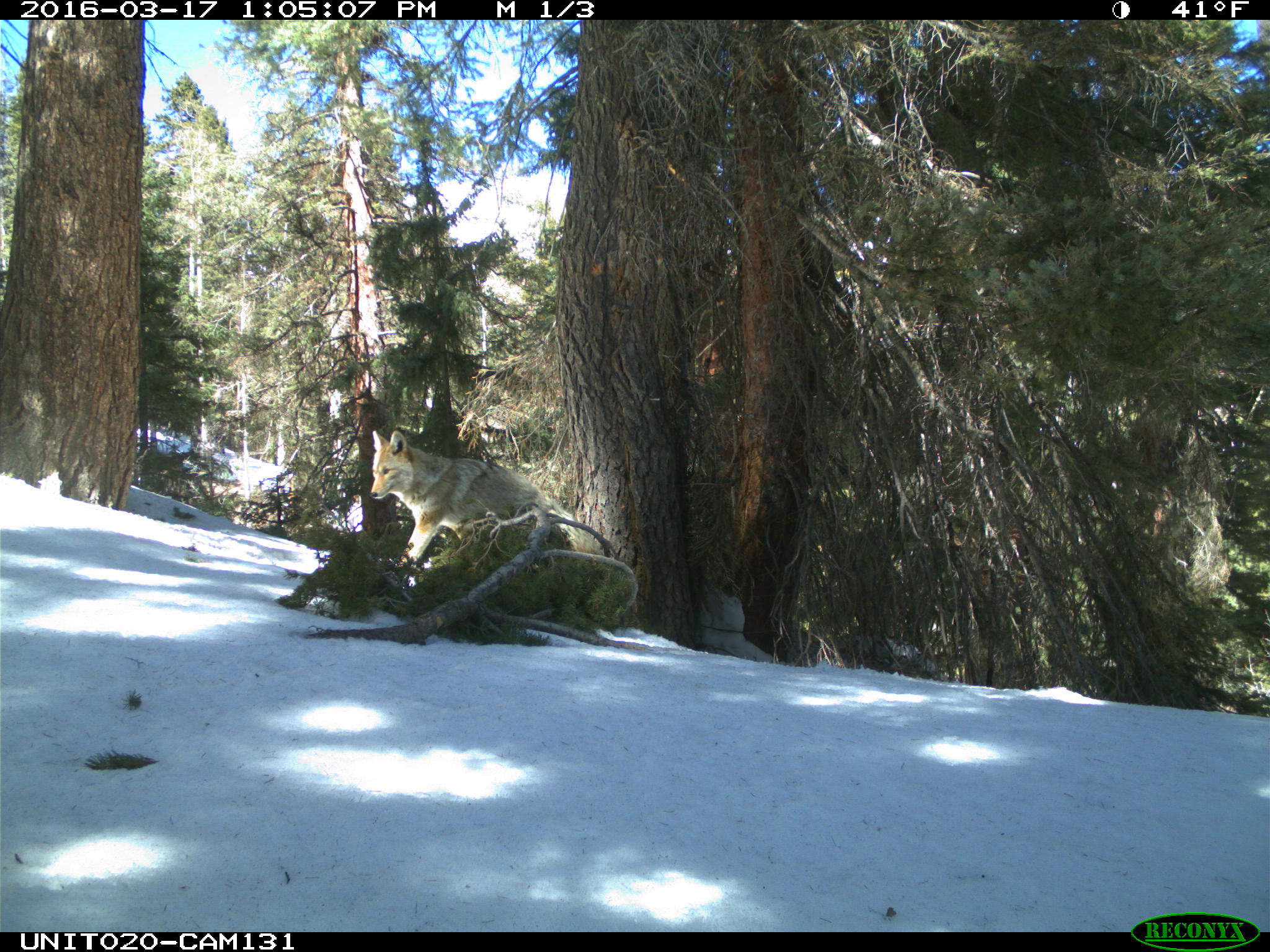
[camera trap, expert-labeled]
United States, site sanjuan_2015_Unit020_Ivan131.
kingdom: Animalia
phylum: Chordata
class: Mammalia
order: Carnivora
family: Canidae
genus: Canis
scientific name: Canis latrans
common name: coyote